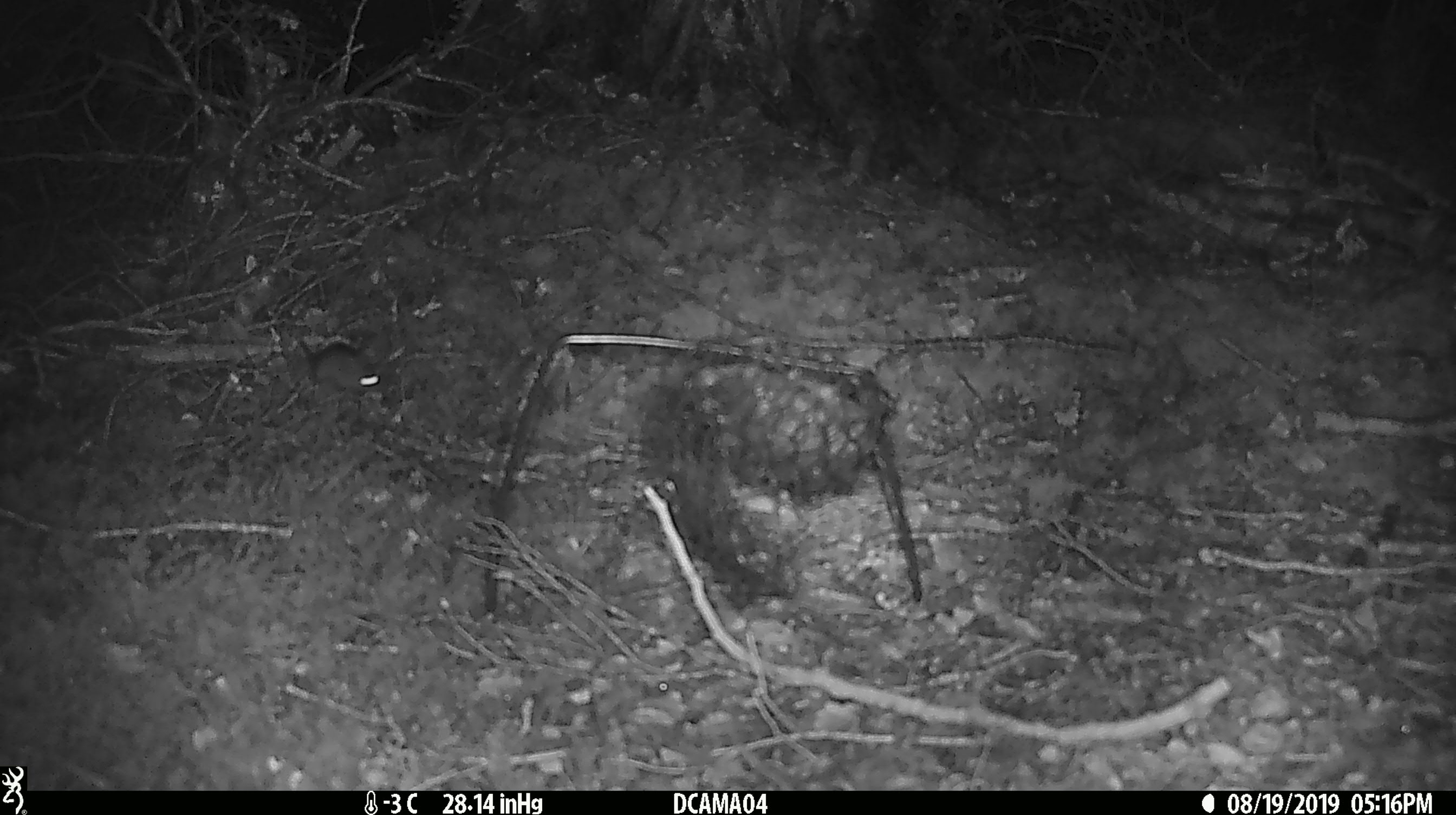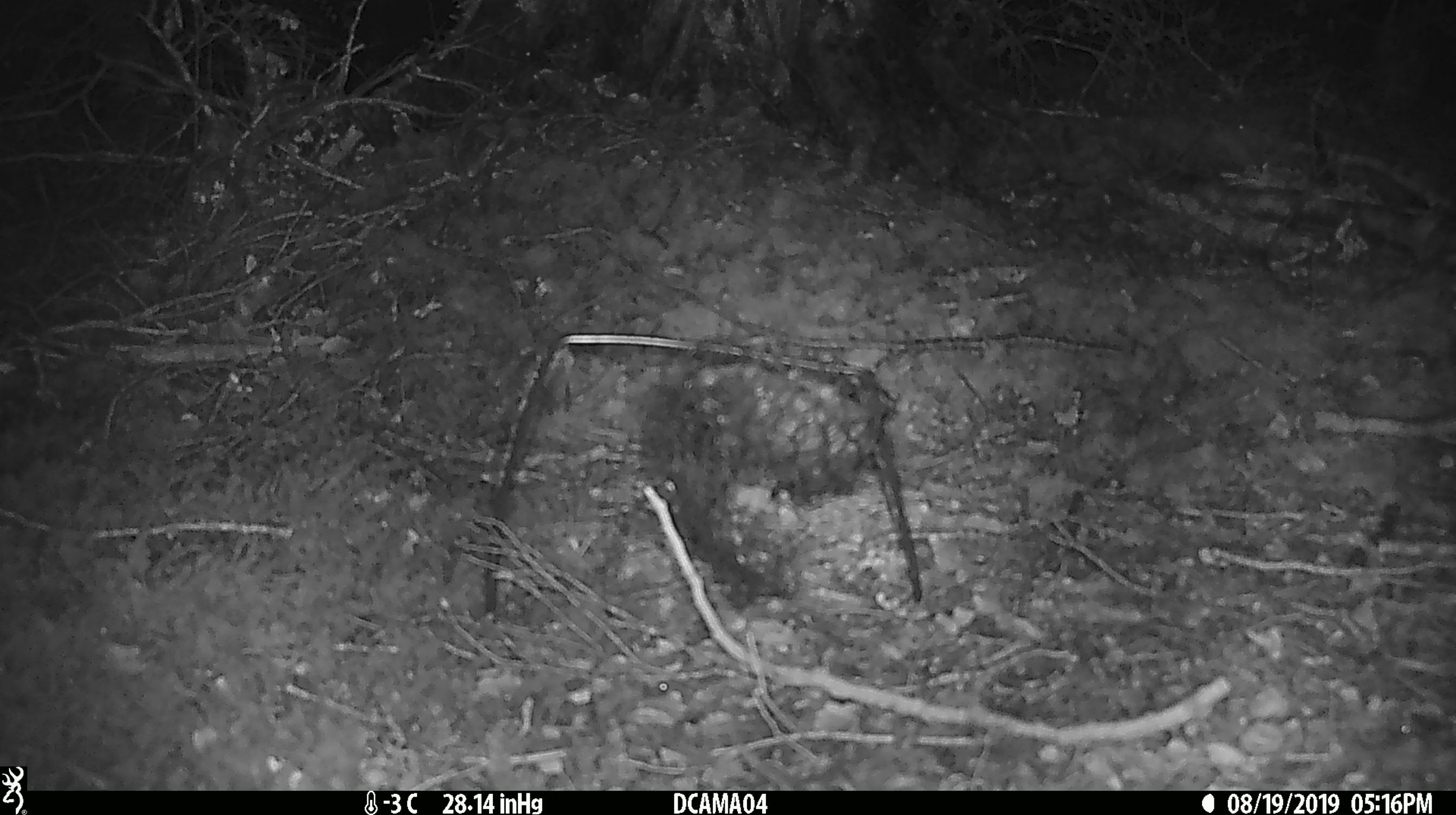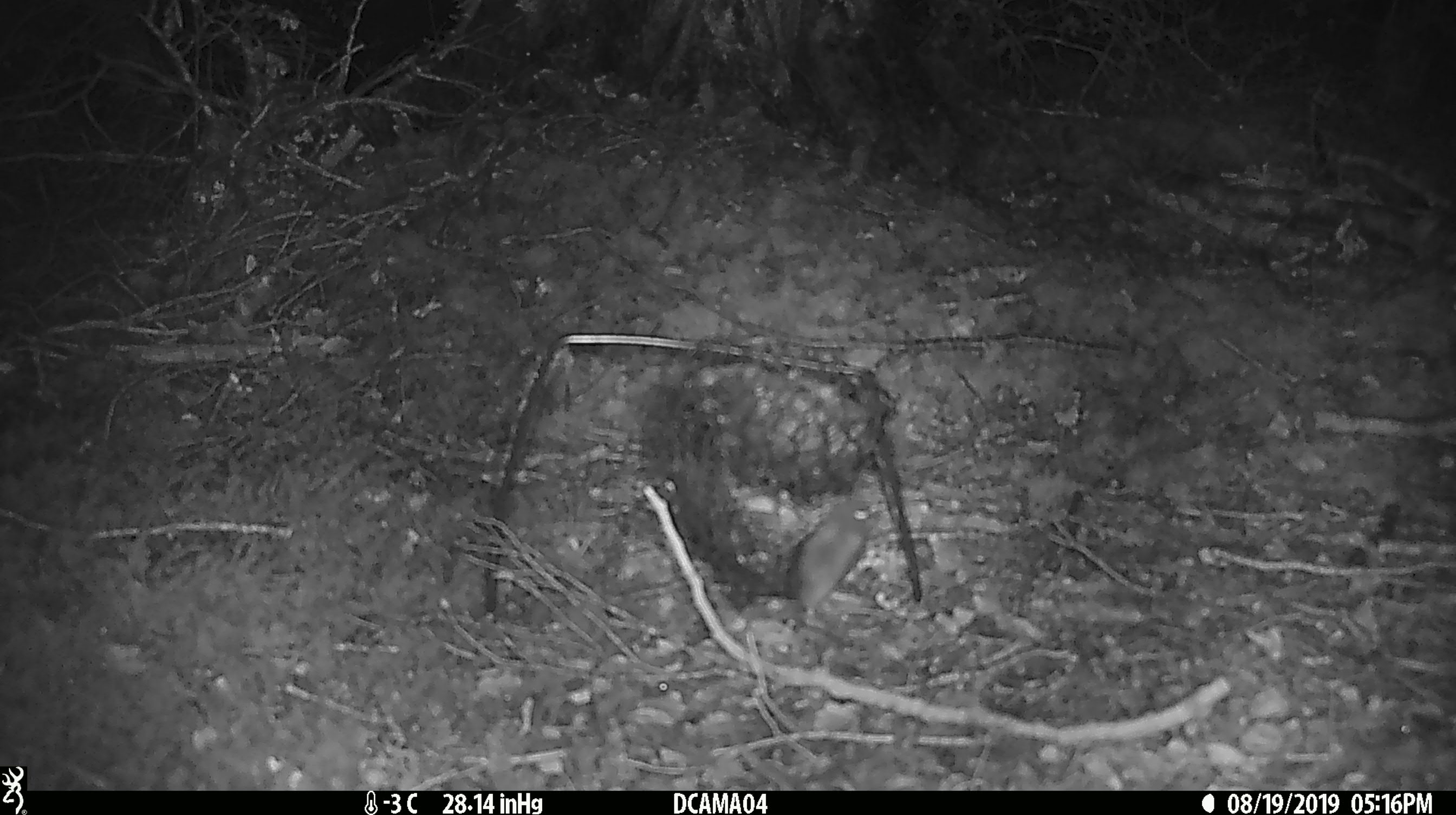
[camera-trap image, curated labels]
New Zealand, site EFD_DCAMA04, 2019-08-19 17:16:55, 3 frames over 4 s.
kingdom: Animalia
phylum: Chordata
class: Mammalia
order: Rodentia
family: Muridae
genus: Mus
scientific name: Mus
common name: mouse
Mouse (Mus).